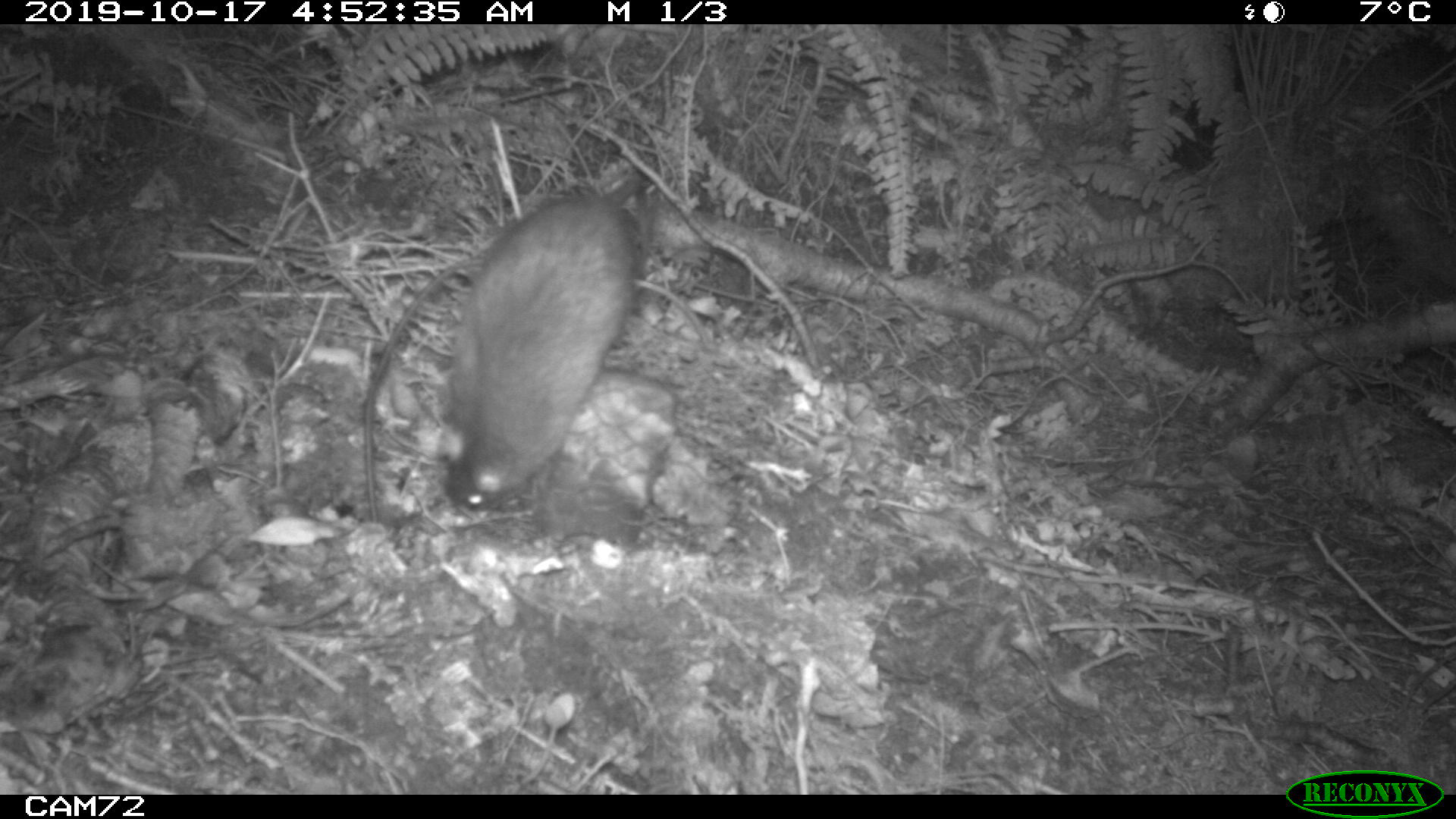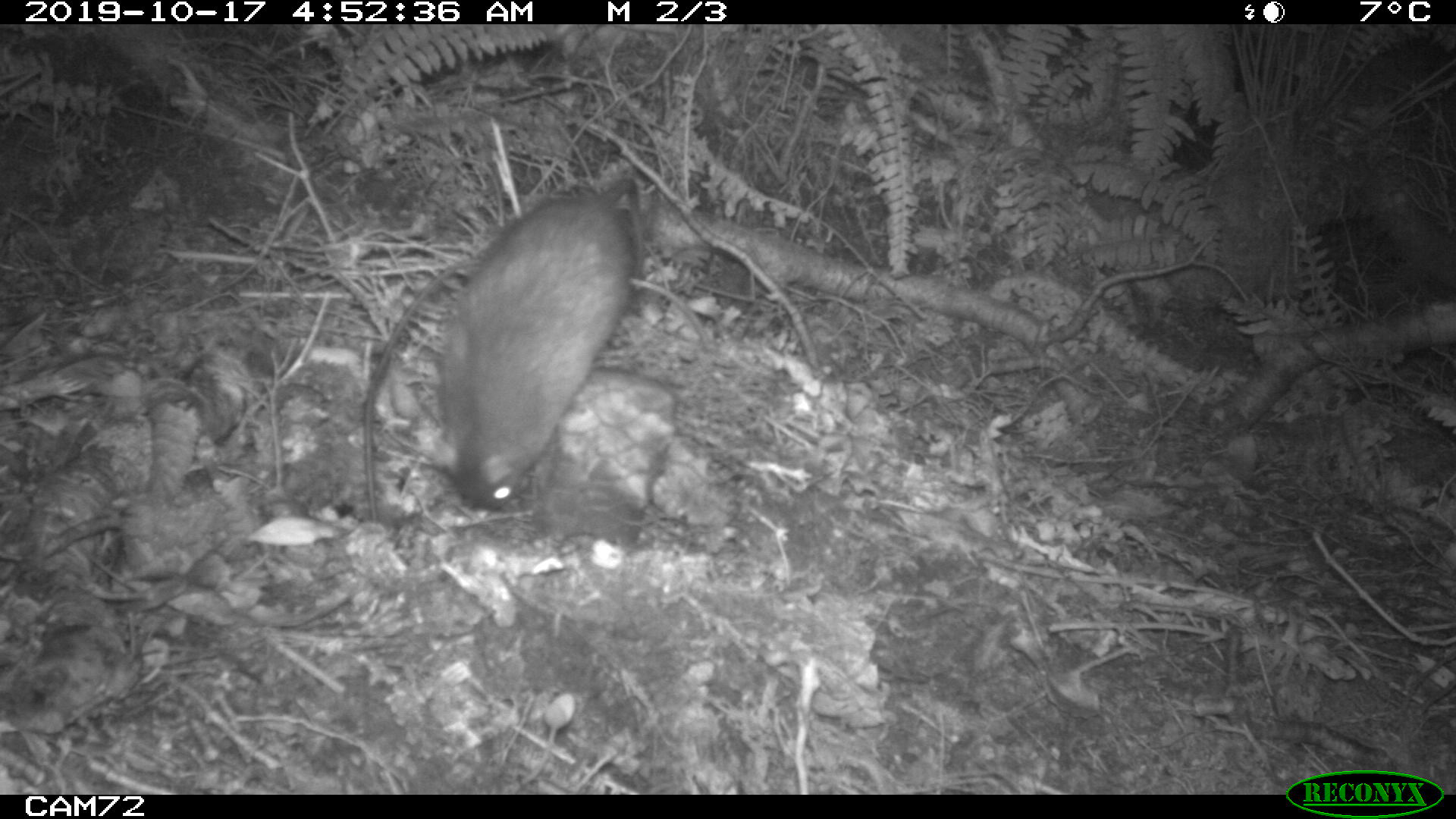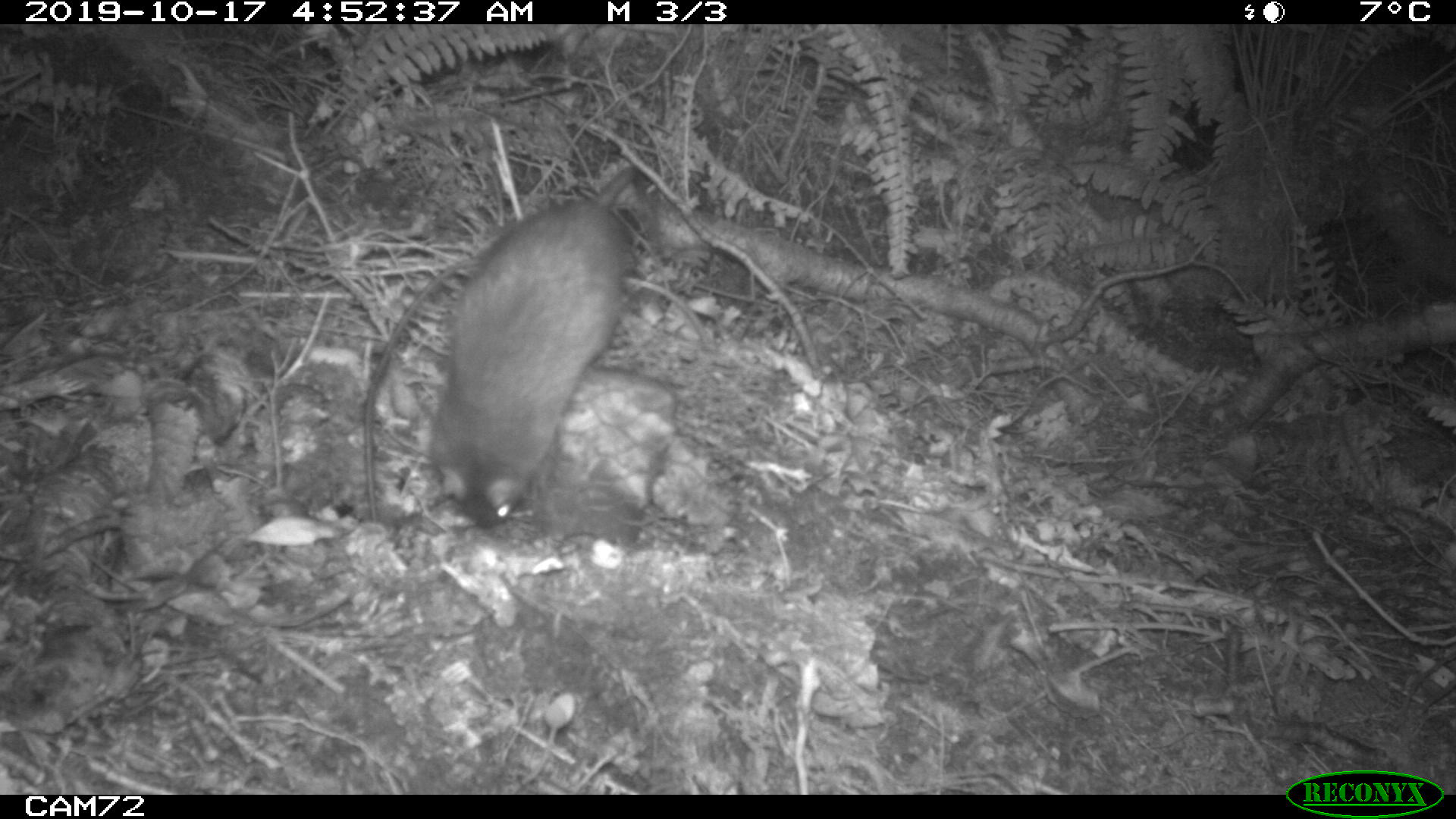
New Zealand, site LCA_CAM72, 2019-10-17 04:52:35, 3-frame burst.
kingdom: Animalia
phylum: Chordata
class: Mammalia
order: Rodentia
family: Muridae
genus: Rattus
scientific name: Rattus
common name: rat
Rat (Rattus).